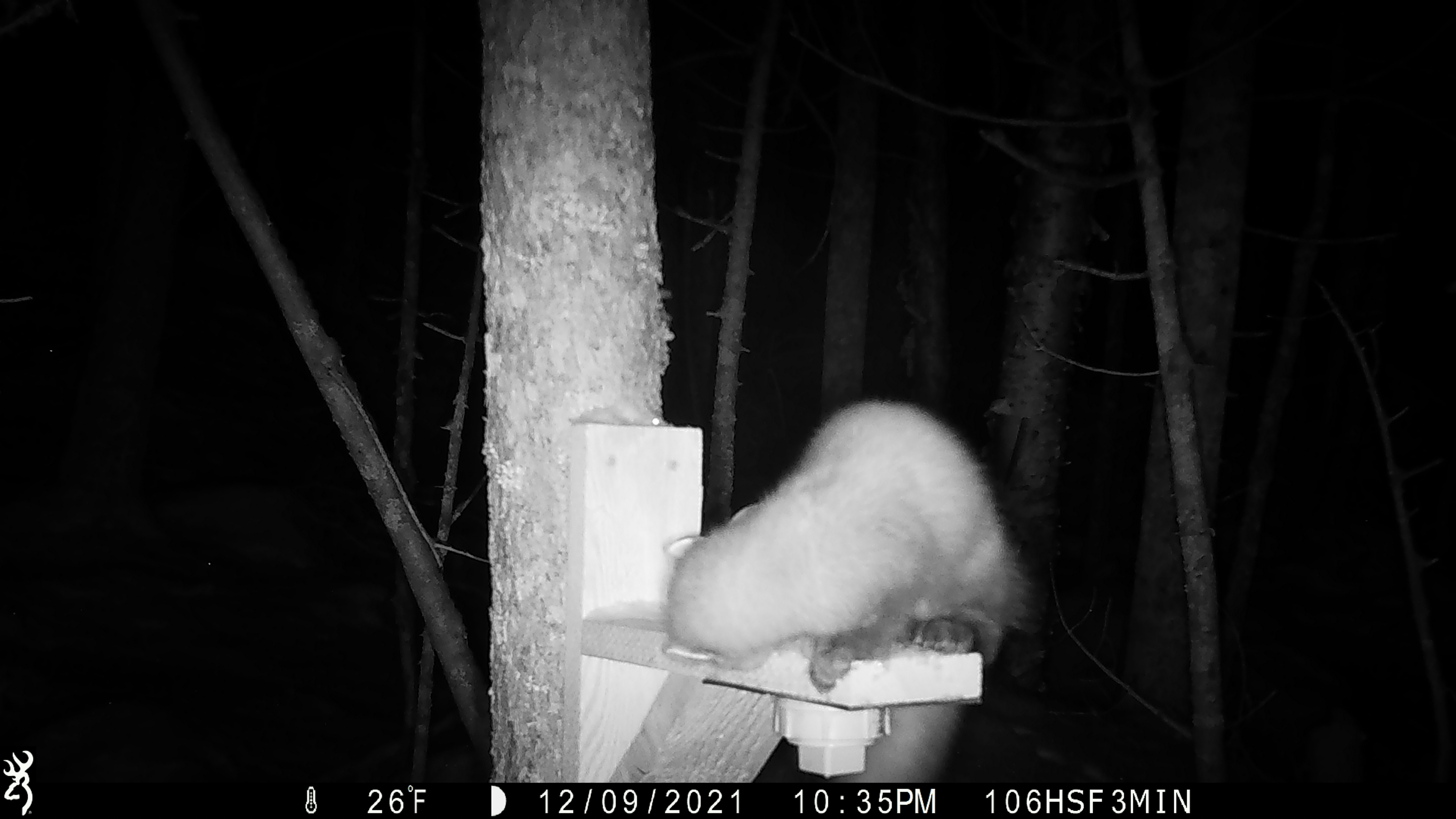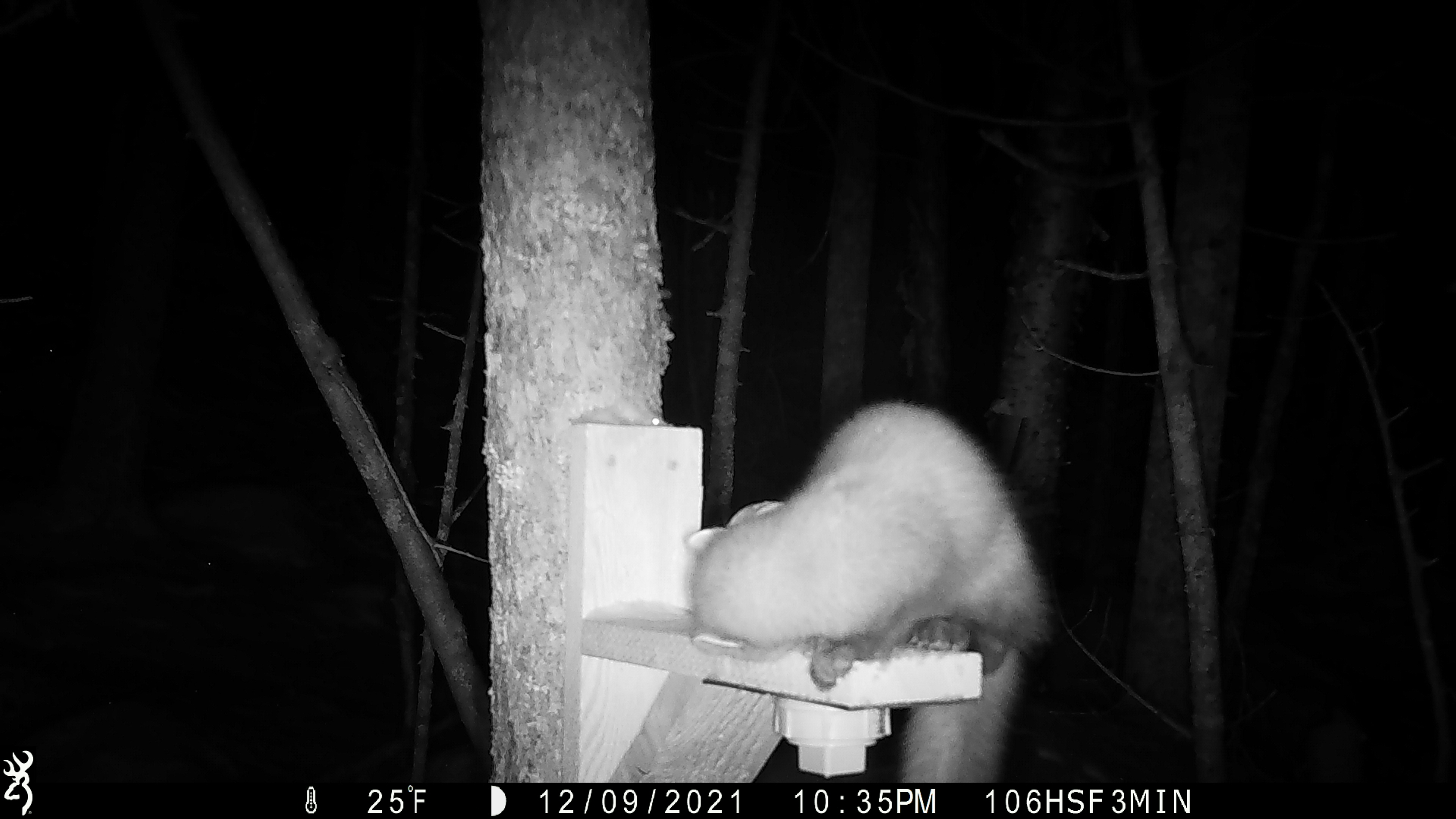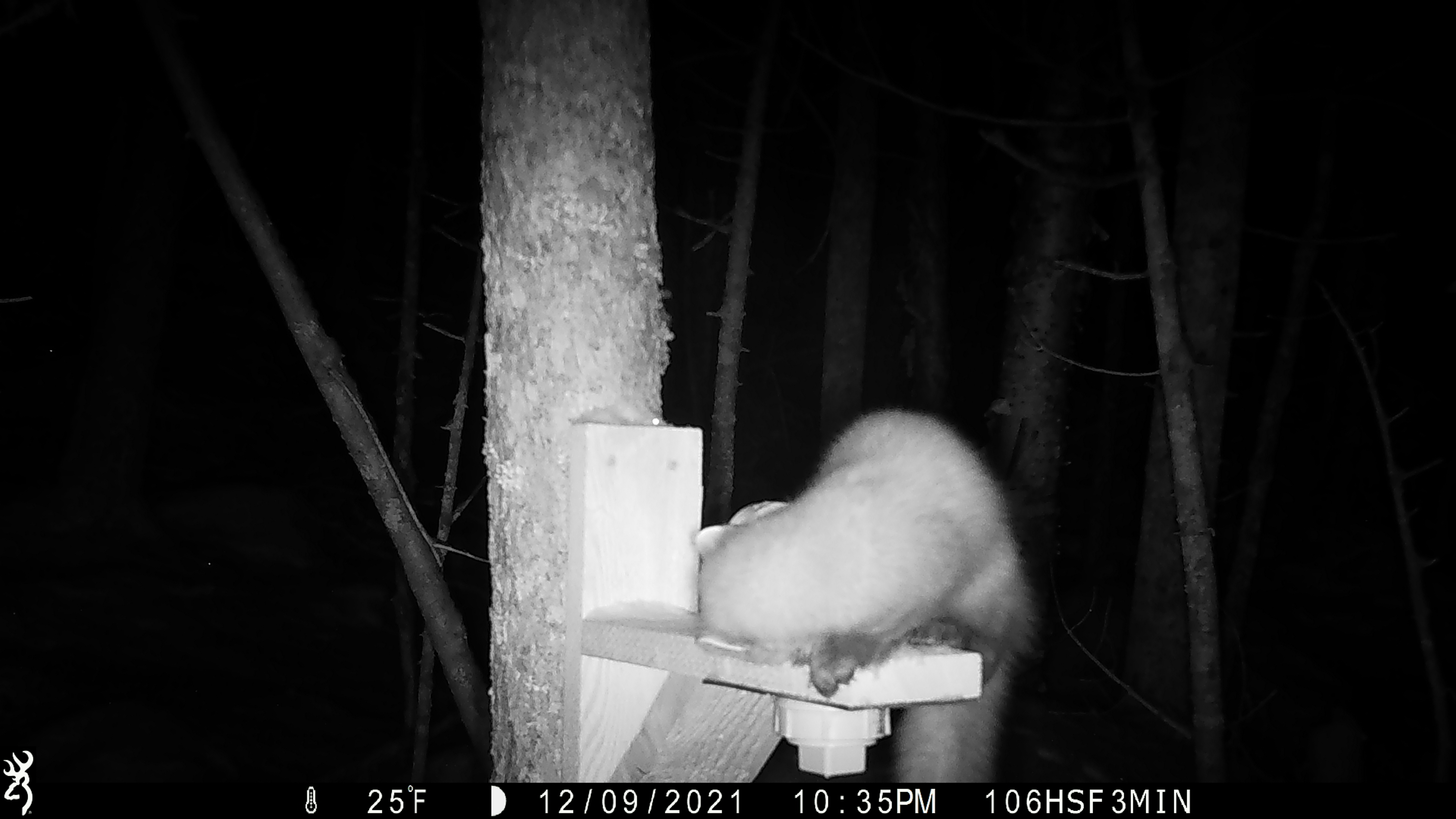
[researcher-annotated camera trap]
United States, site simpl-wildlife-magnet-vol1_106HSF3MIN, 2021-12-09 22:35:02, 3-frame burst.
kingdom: Animalia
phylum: Chordata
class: Mammalia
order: Carnivora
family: Mustelidae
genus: Martes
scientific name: Martes americana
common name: american marten